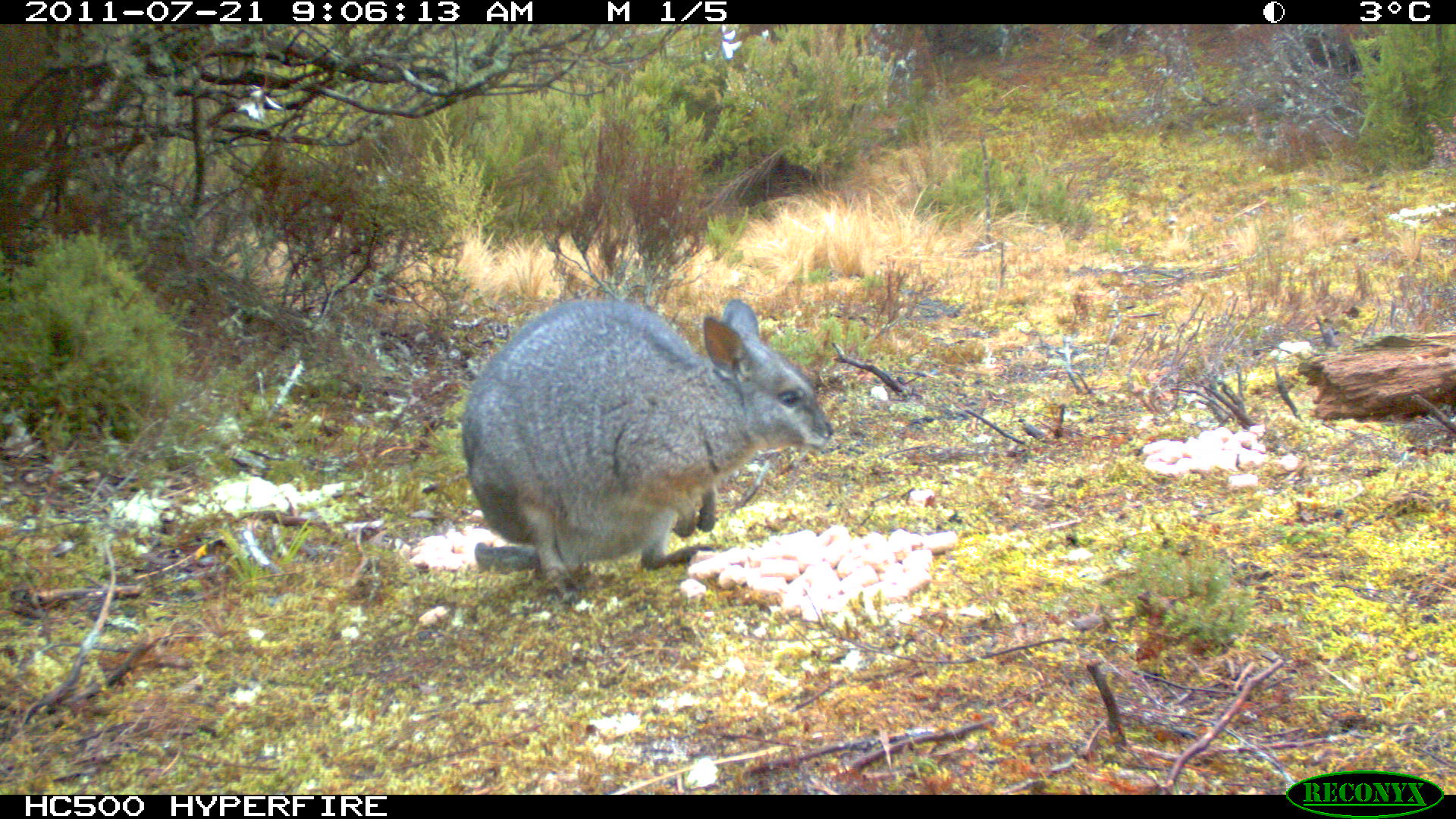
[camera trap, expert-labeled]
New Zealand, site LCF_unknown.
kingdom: Animalia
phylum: Chordata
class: Mammalia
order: Diprotodontia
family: Macropodidae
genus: Notamacropus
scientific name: Notamacropus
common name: wallaby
Wallaby (Notamacropus).